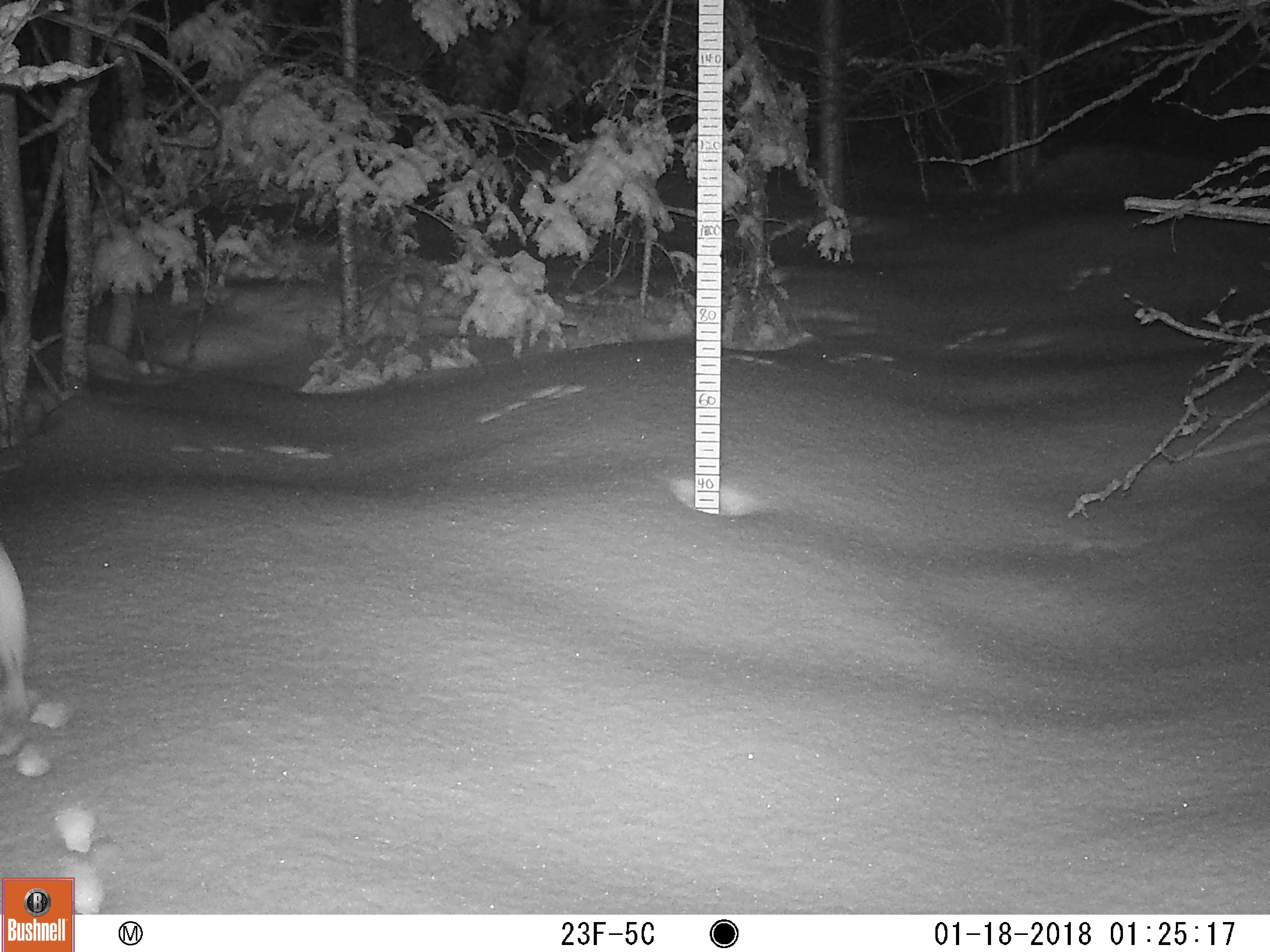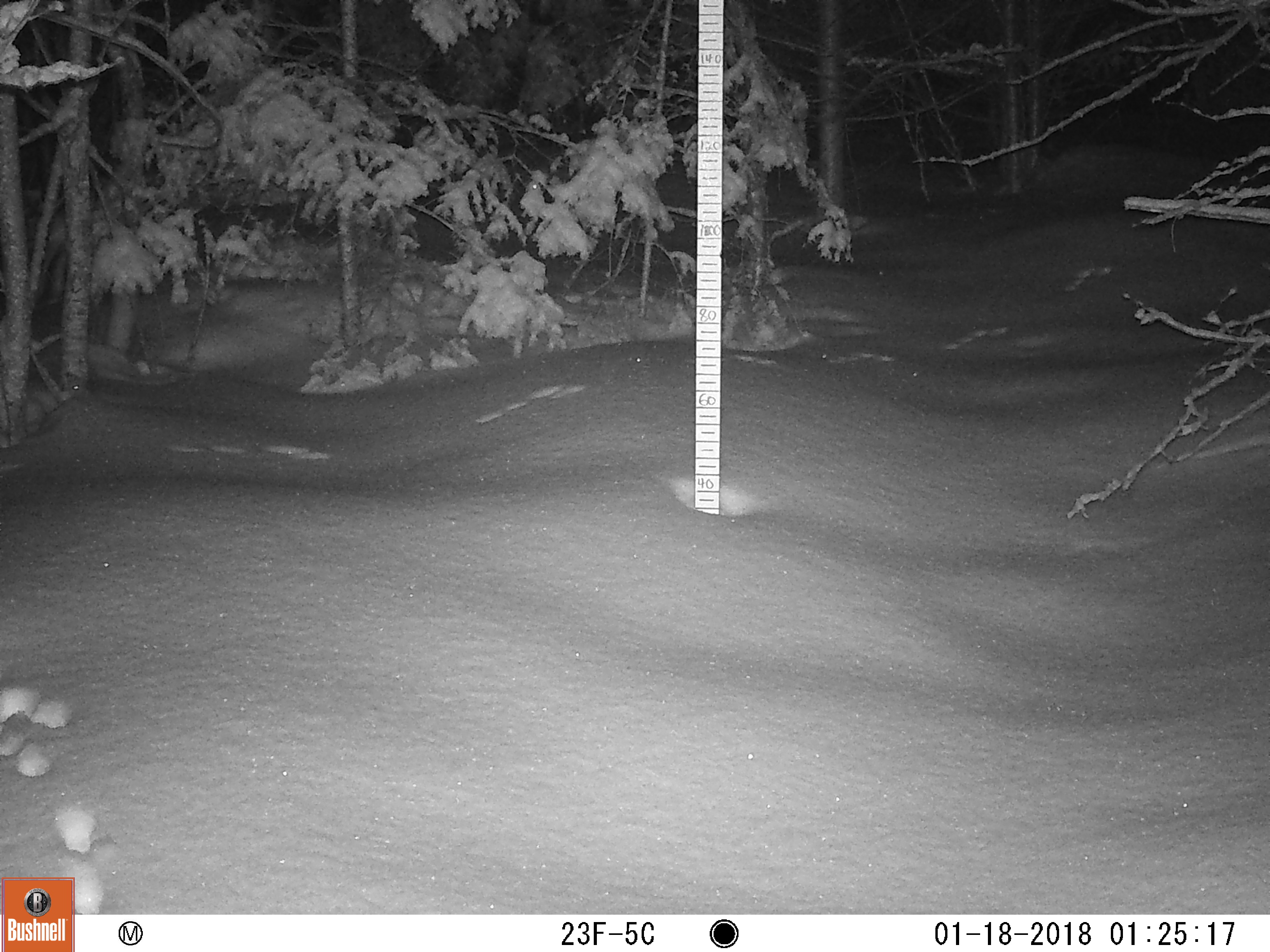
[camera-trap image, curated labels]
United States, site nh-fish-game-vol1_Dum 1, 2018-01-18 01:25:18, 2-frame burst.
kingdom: Animalia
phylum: Chordata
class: Mammalia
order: Lagomorpha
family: Leporidae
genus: Lepus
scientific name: Lepus americanus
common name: snowshoe hare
Snowshoe hare (Lepus americanus).